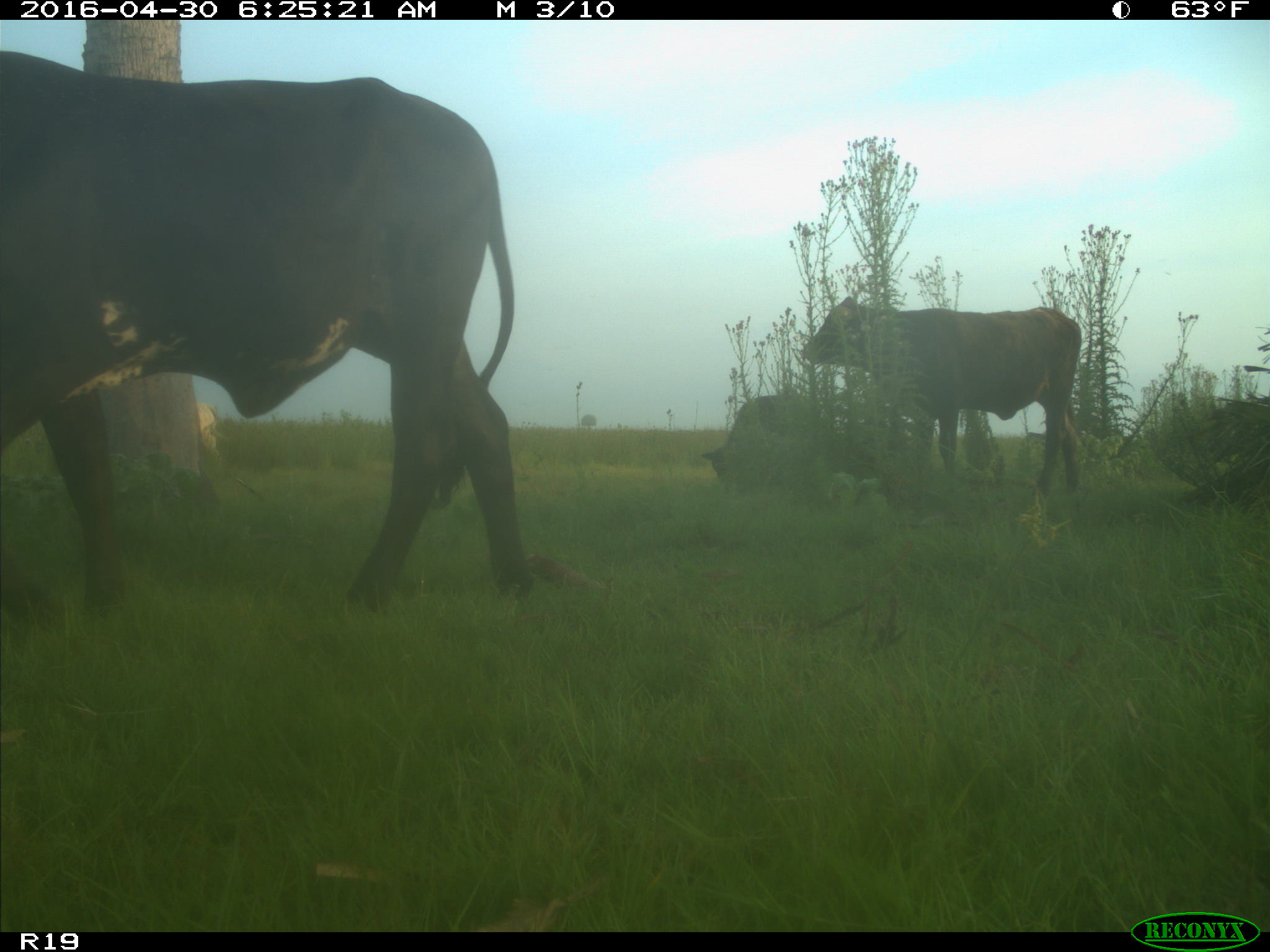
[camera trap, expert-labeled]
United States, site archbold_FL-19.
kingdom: Animalia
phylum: Chordata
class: Mammalia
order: Artiodactyla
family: Bovidae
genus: Bos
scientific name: Bos taurus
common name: domestic cow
Bos taurus (domestic cow).